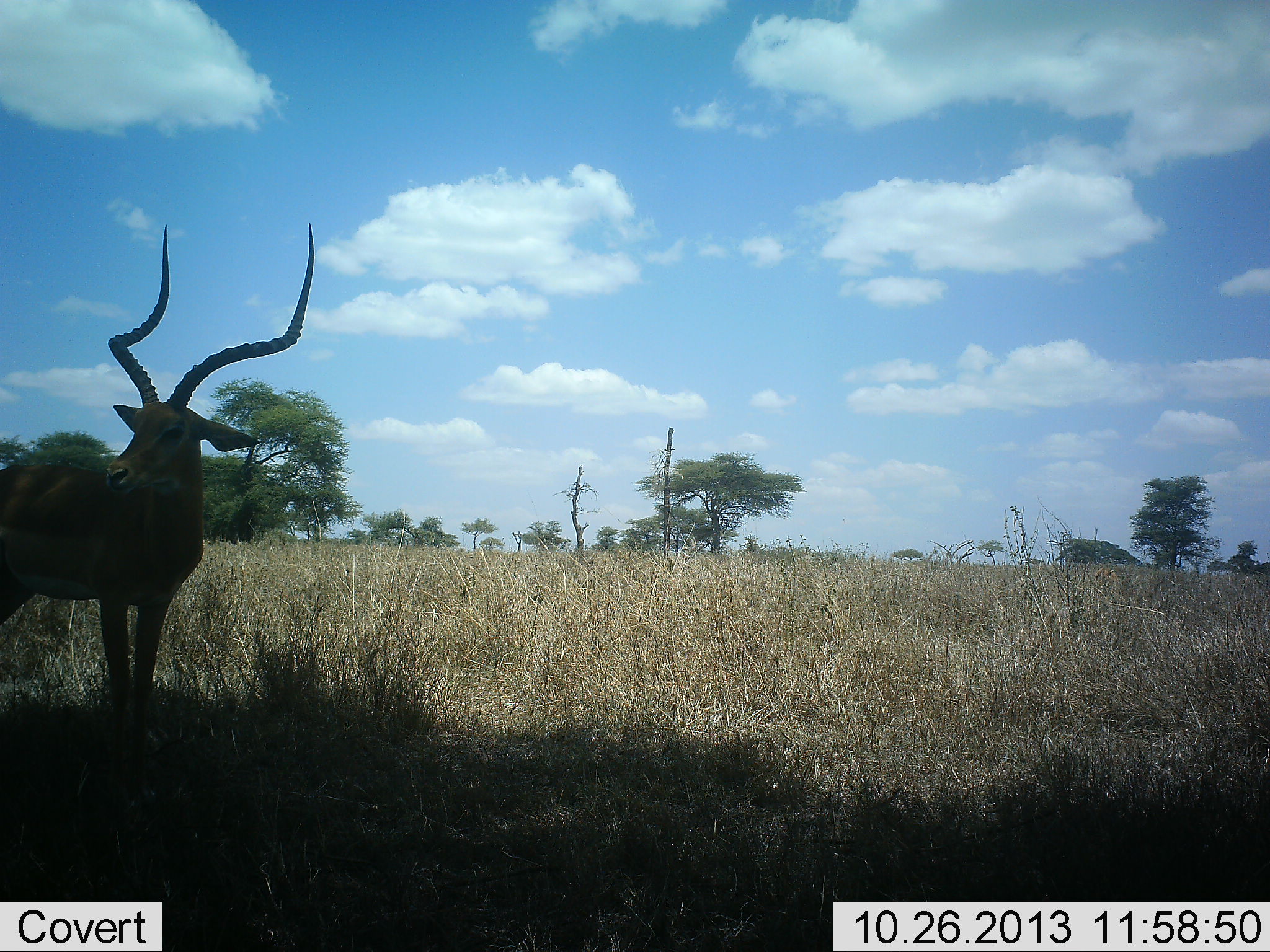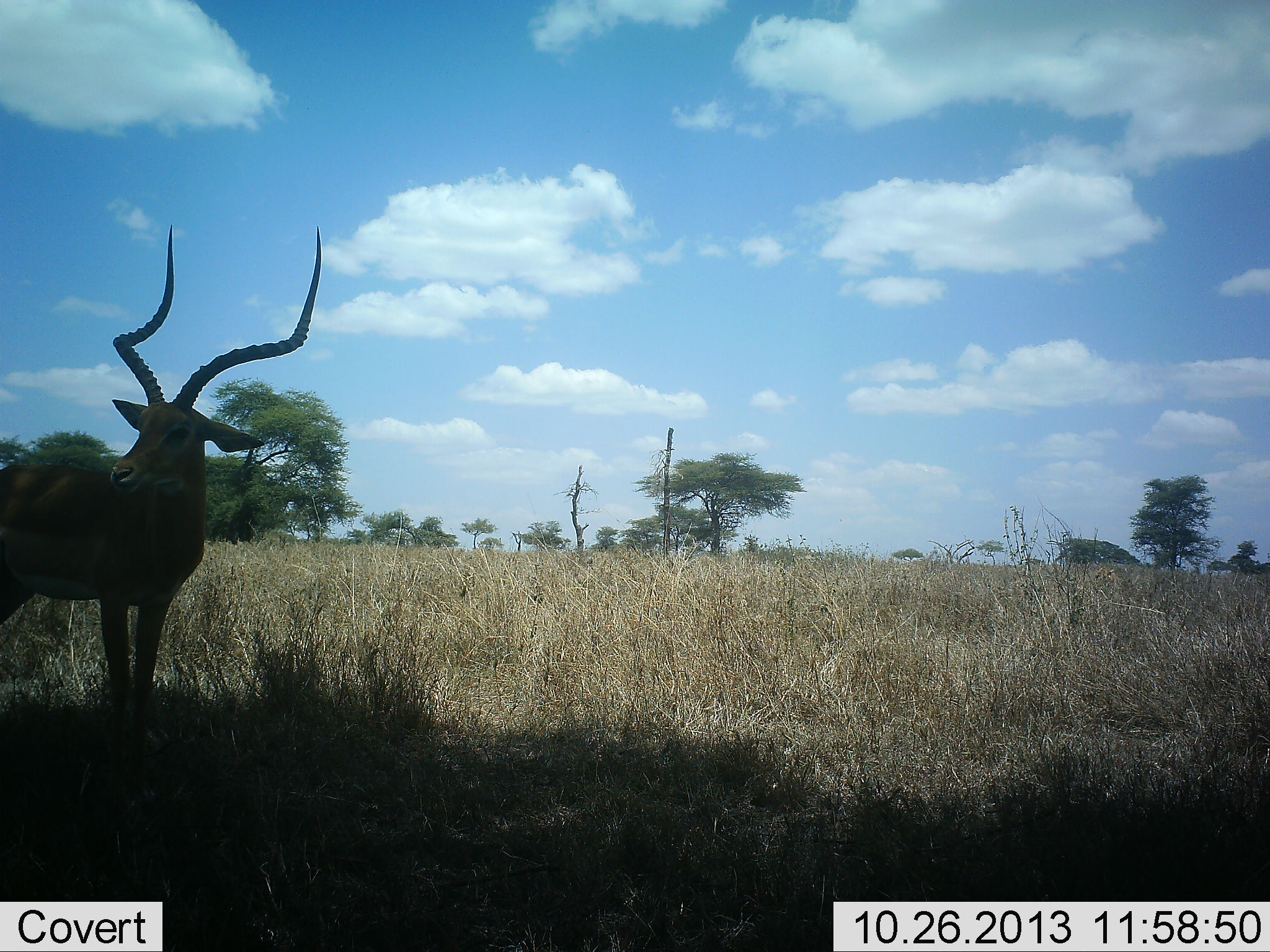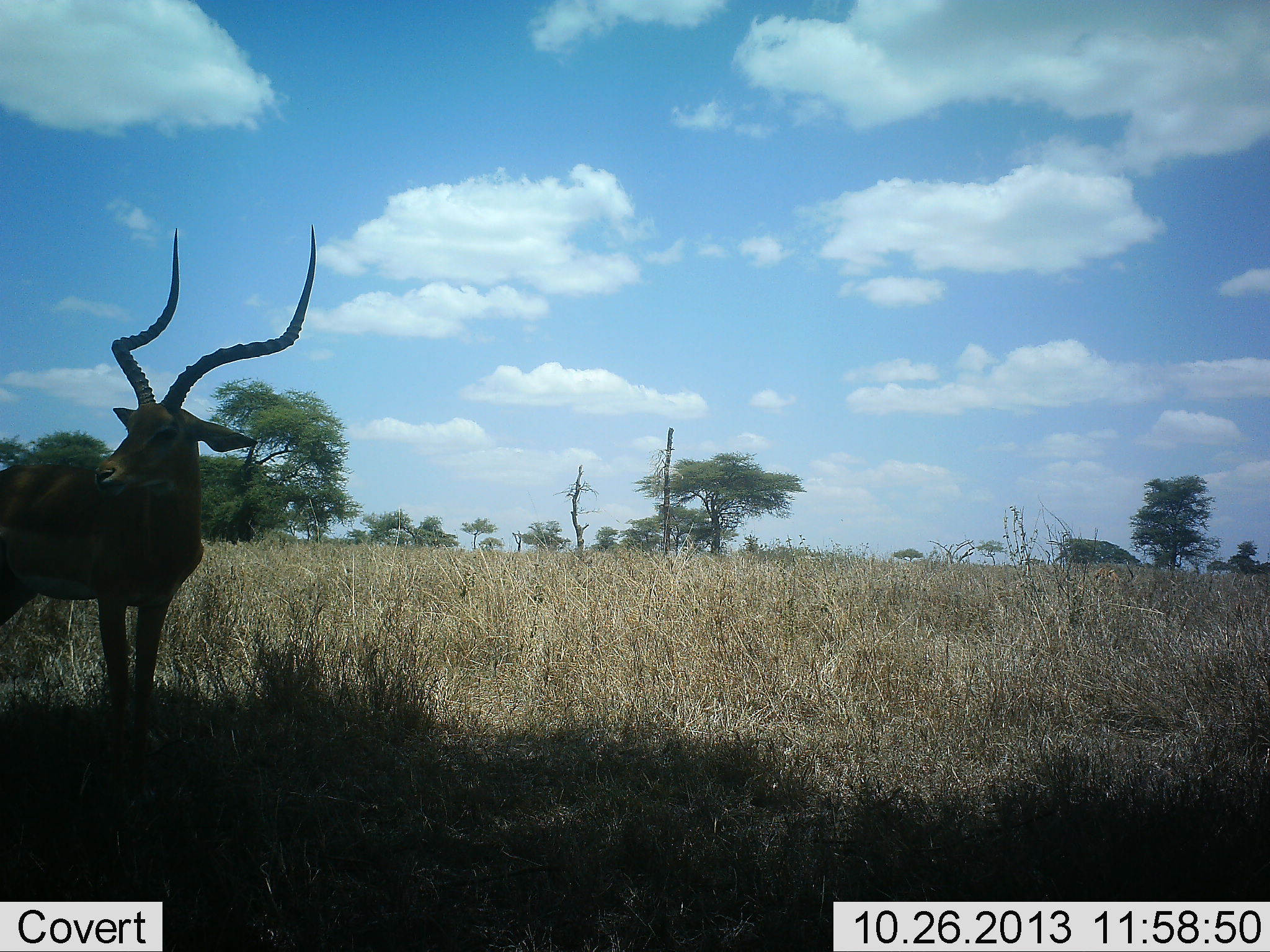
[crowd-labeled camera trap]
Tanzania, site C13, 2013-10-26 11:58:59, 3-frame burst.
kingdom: Animalia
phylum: Chordata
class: Mammalia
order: Artiodactyla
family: Bovidae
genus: Aepyceros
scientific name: Aepyceros melampus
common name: impala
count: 1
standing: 100%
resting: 0%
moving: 0%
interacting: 0%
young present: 0%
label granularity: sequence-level